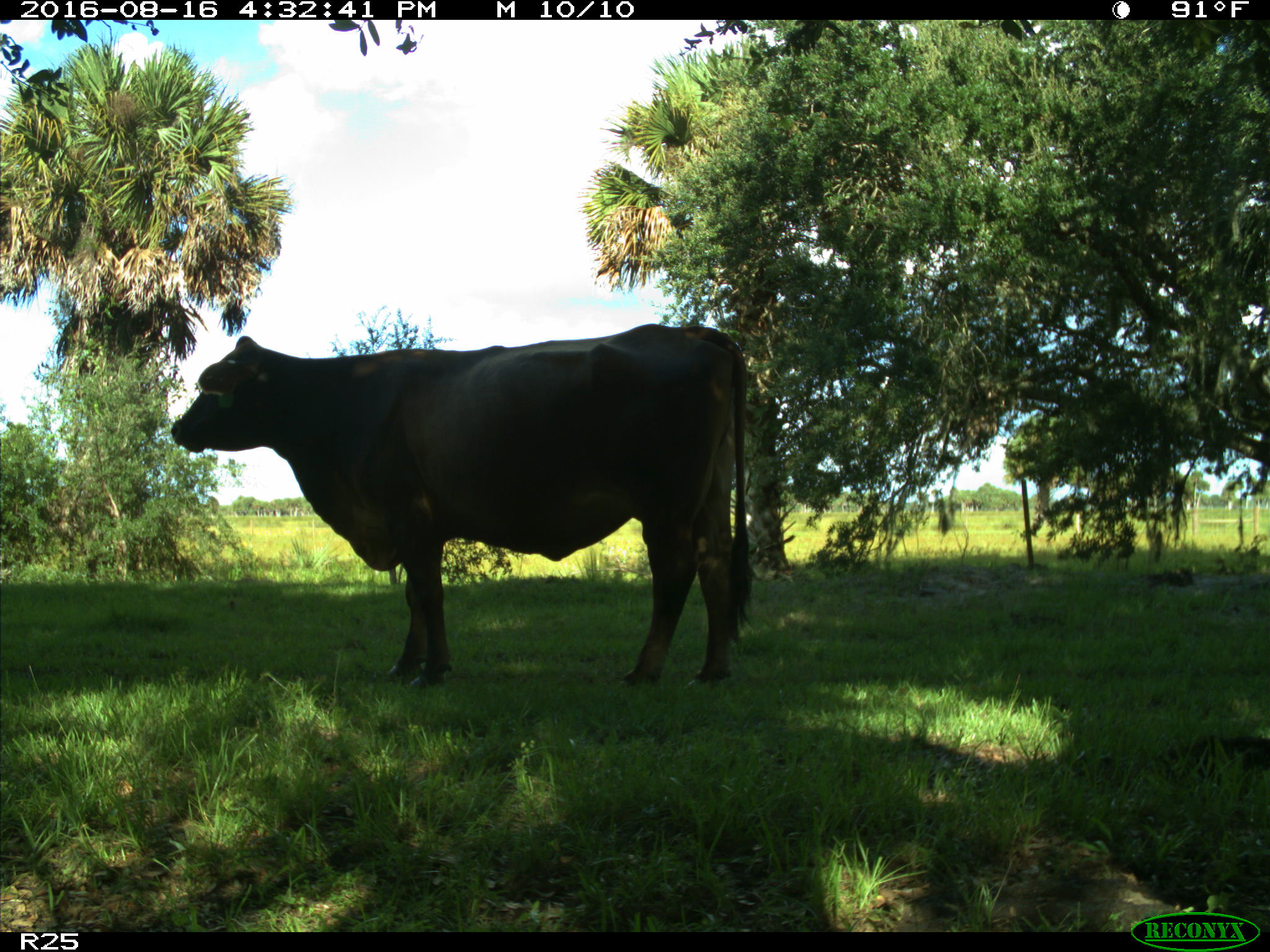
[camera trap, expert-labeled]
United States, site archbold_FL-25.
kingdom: Animalia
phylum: Chordata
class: Mammalia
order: Artiodactyla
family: Bovidae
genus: Bos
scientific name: Bos taurus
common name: domestic cow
Bos taurus (domestic cow).